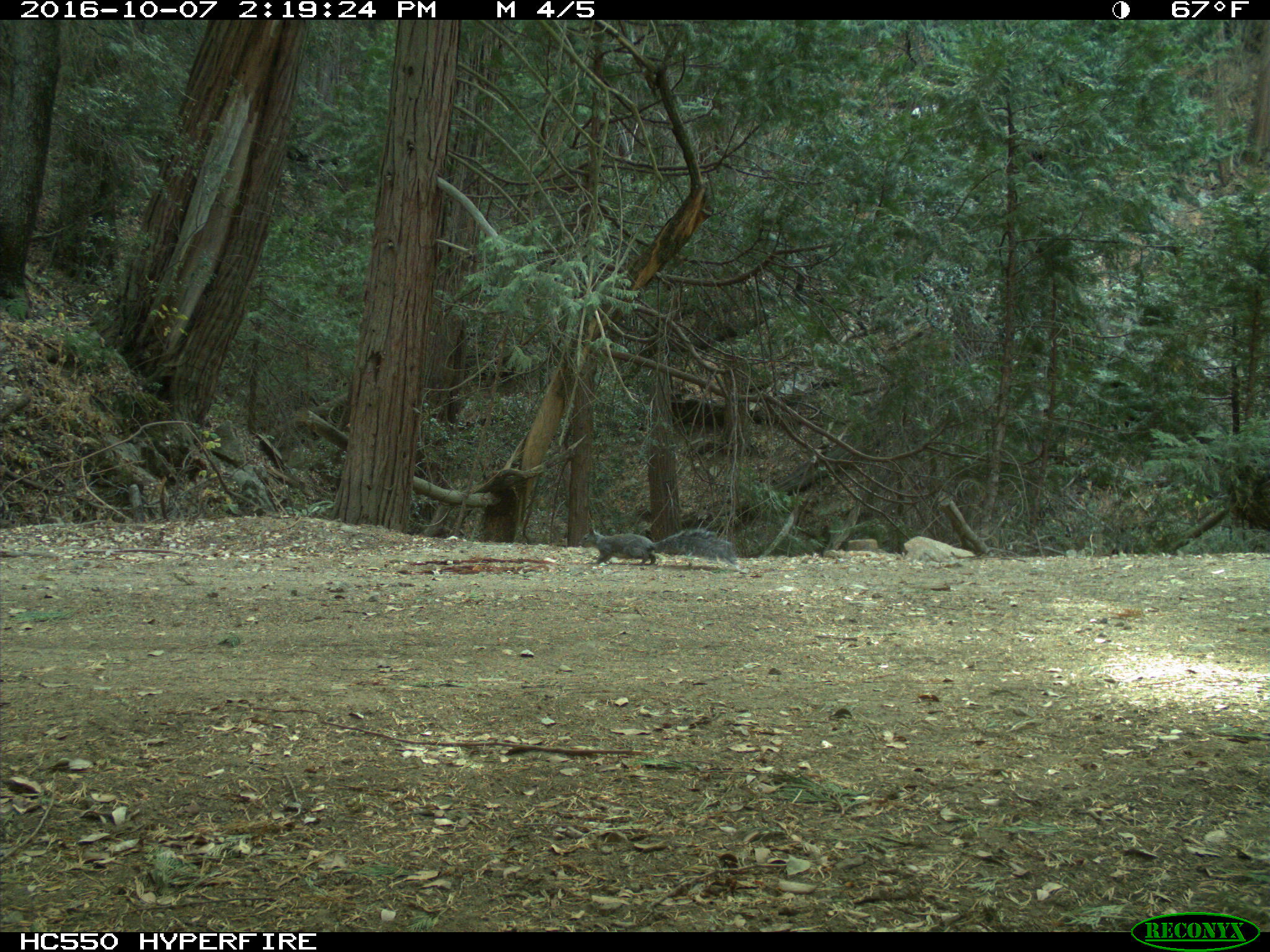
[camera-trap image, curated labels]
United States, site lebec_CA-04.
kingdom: Animalia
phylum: Chordata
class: Mammalia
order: Rodentia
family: Sciuridae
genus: Sciurus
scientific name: Sciurus carolinensis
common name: eastern gray squirrel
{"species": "Sciurus carolinensis (eastern gray squirrel)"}